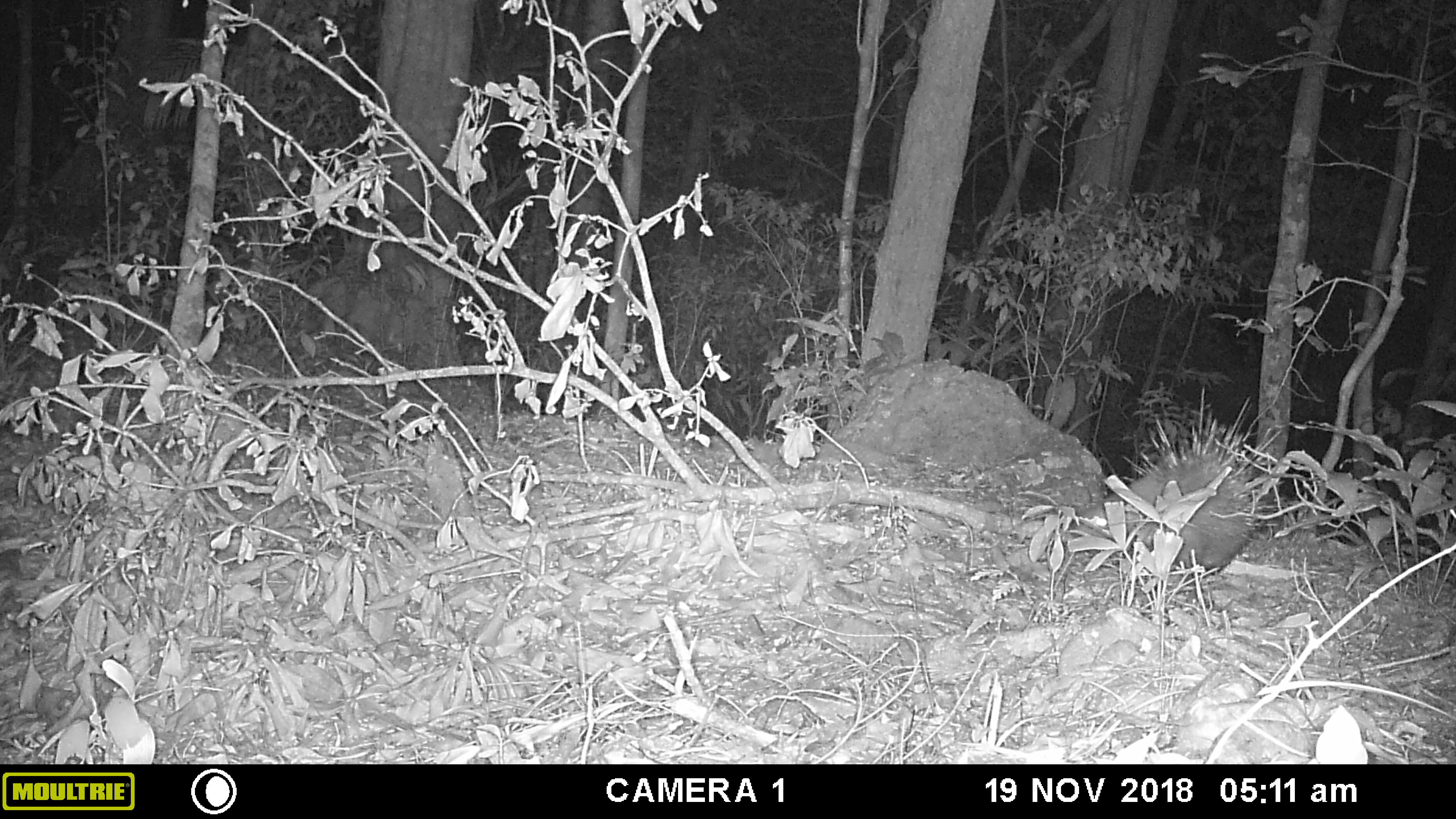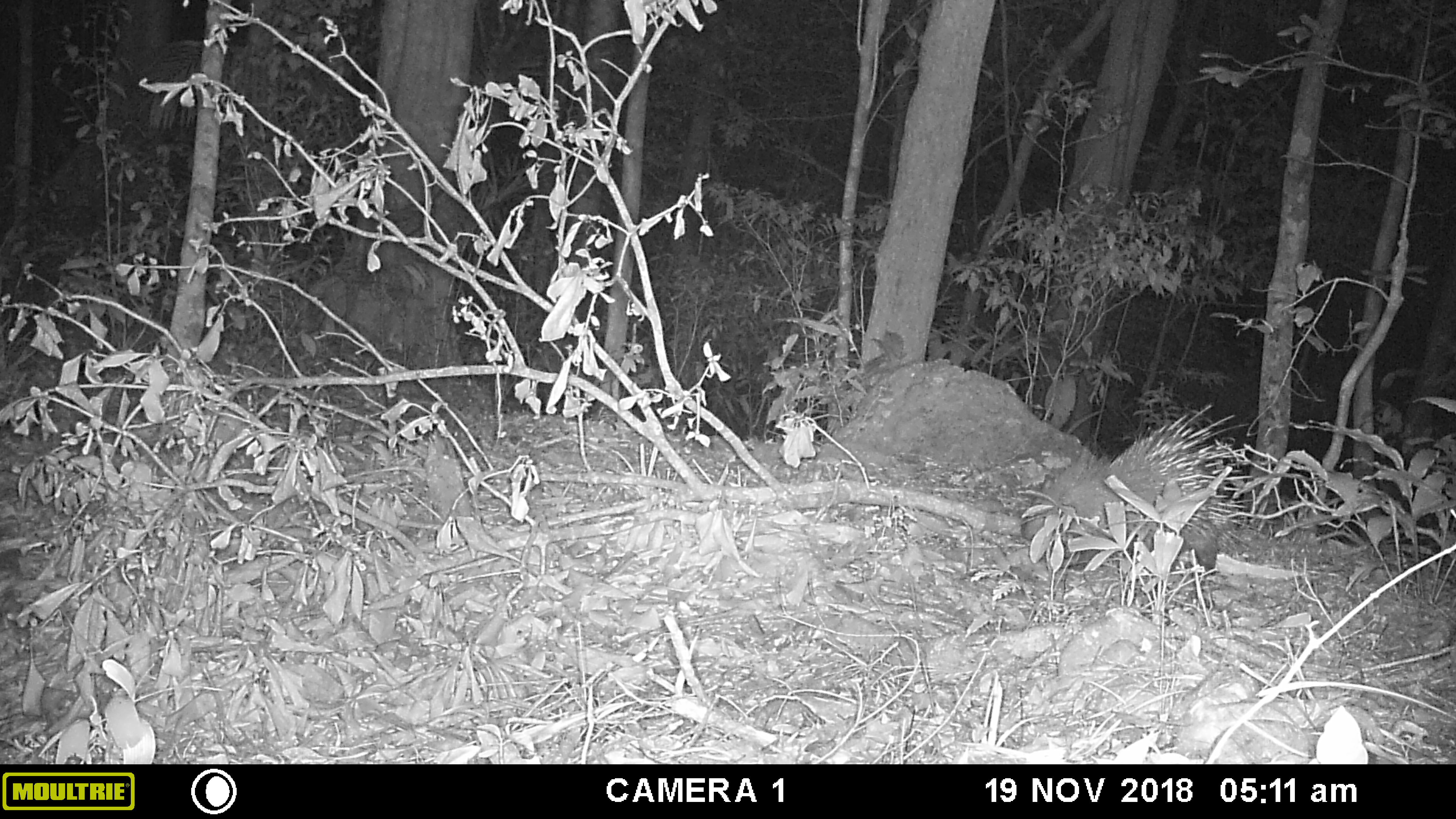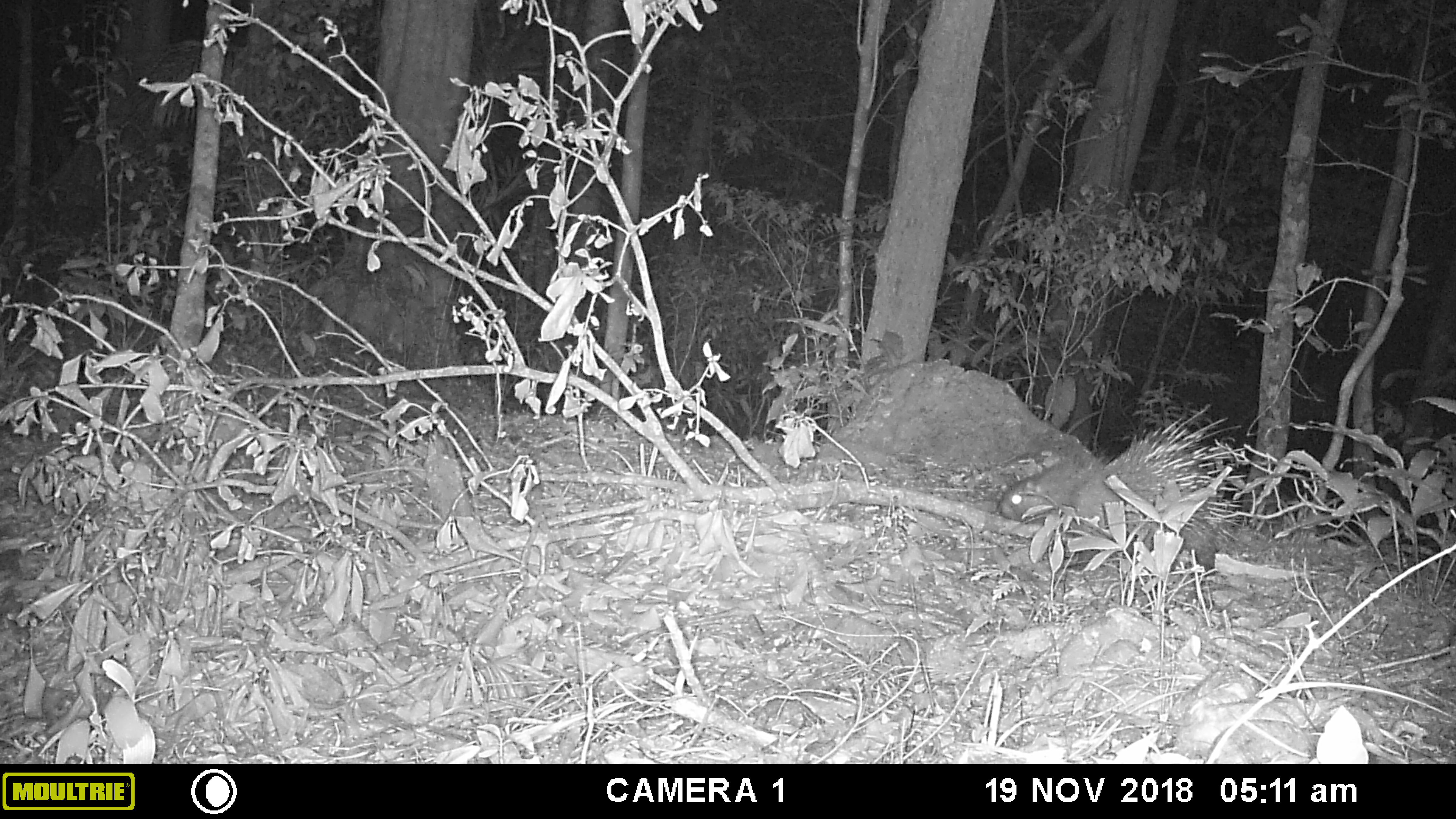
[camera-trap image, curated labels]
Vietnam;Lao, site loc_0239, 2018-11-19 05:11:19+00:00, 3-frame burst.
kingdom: Animalia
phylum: Chordata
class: Mammalia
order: Rodentia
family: Hystricidae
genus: Hystrix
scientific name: Hystrix brachyura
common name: malayan porcupine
Malayan porcupine (Hystrix brachyura). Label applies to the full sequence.